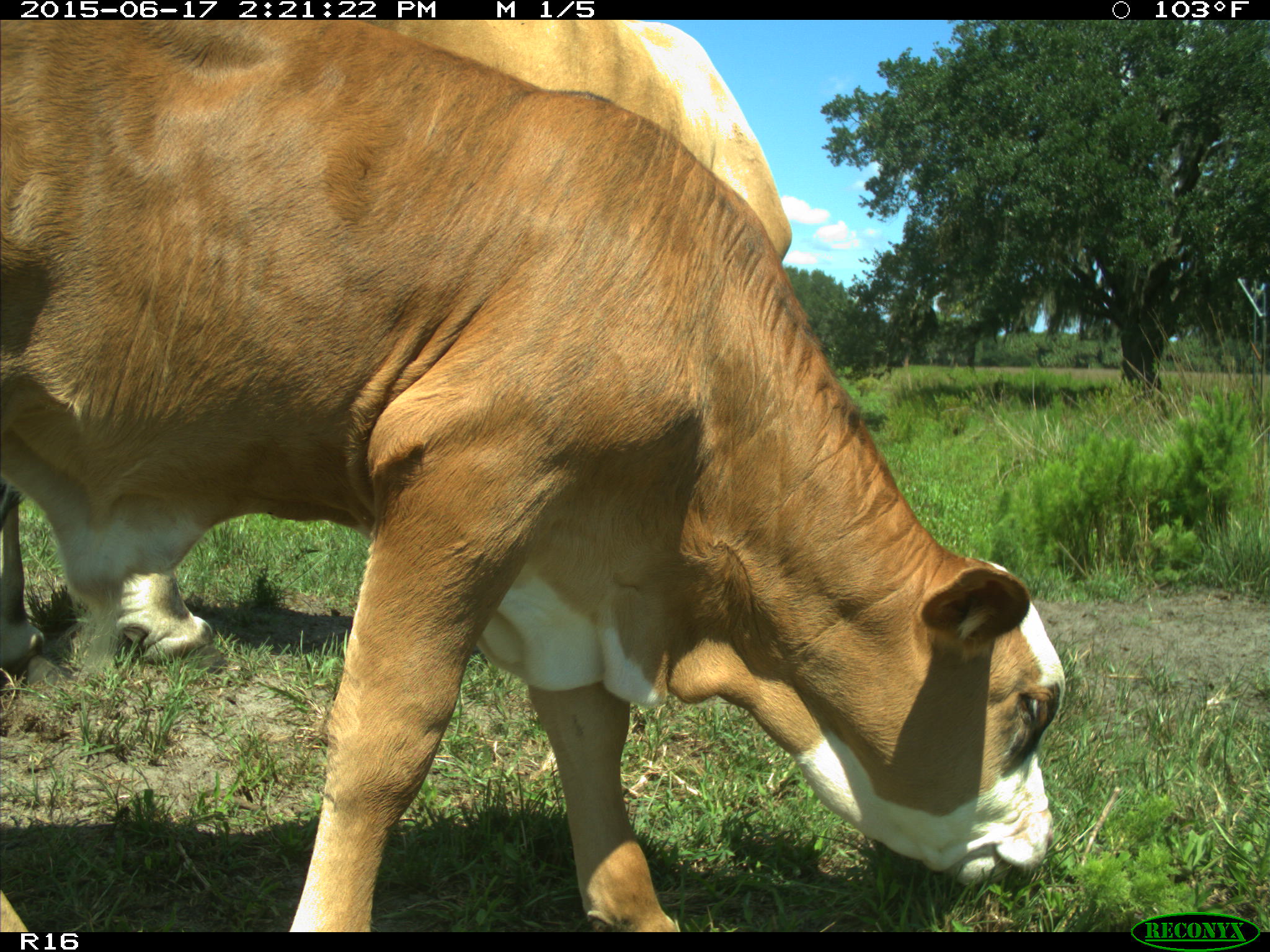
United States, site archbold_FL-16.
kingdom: Animalia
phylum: Chordata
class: Mammalia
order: Artiodactyla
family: Bovidae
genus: Bos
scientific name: Bos taurus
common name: domestic cow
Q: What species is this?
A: Bos taurus (domestic cow).